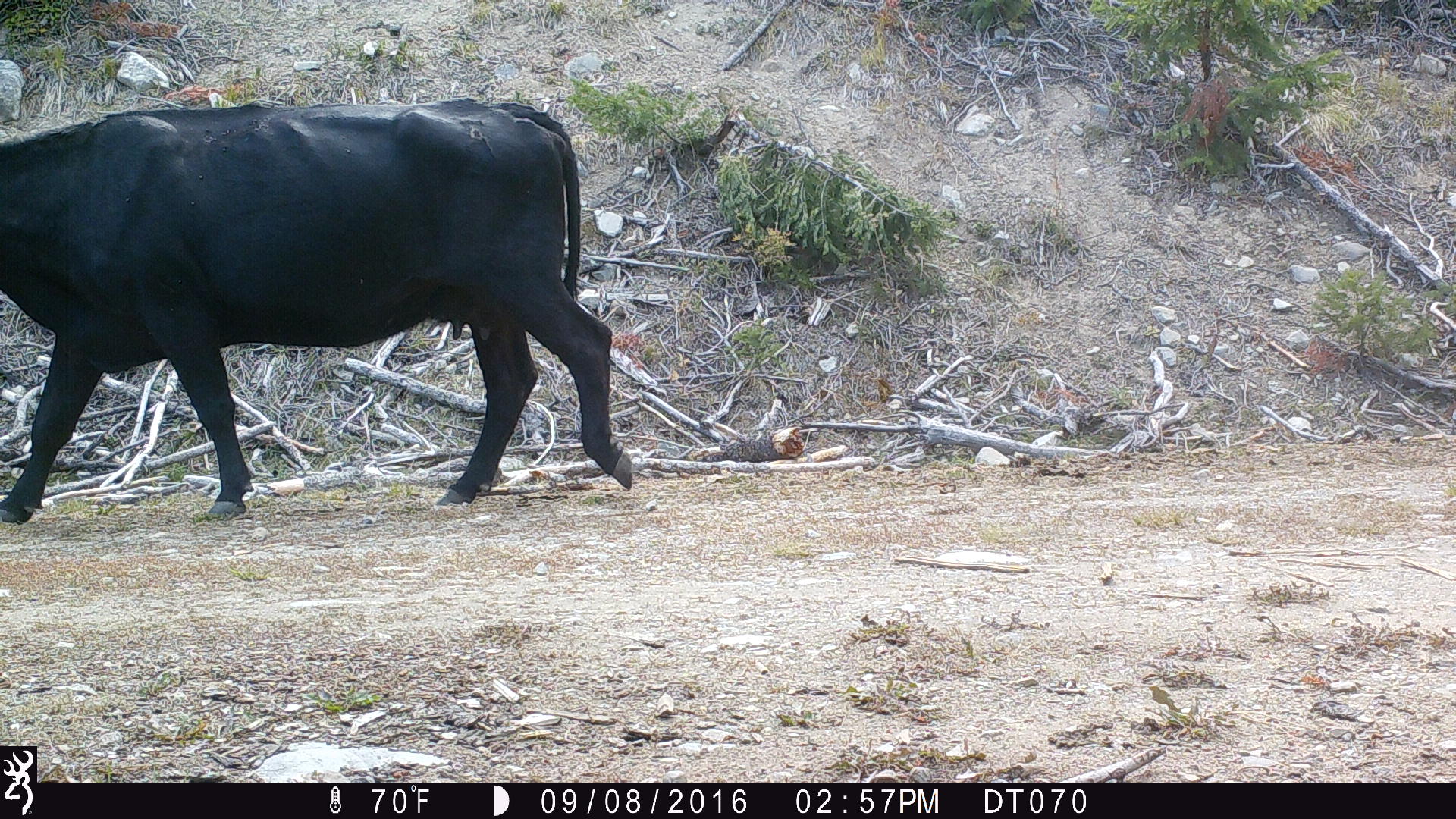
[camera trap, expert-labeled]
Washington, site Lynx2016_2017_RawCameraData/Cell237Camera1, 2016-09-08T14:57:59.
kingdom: Animalia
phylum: Chordata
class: Mammalia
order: Artiodactyla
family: Bovidae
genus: Bos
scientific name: Bos taurus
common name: domestic cattle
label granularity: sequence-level